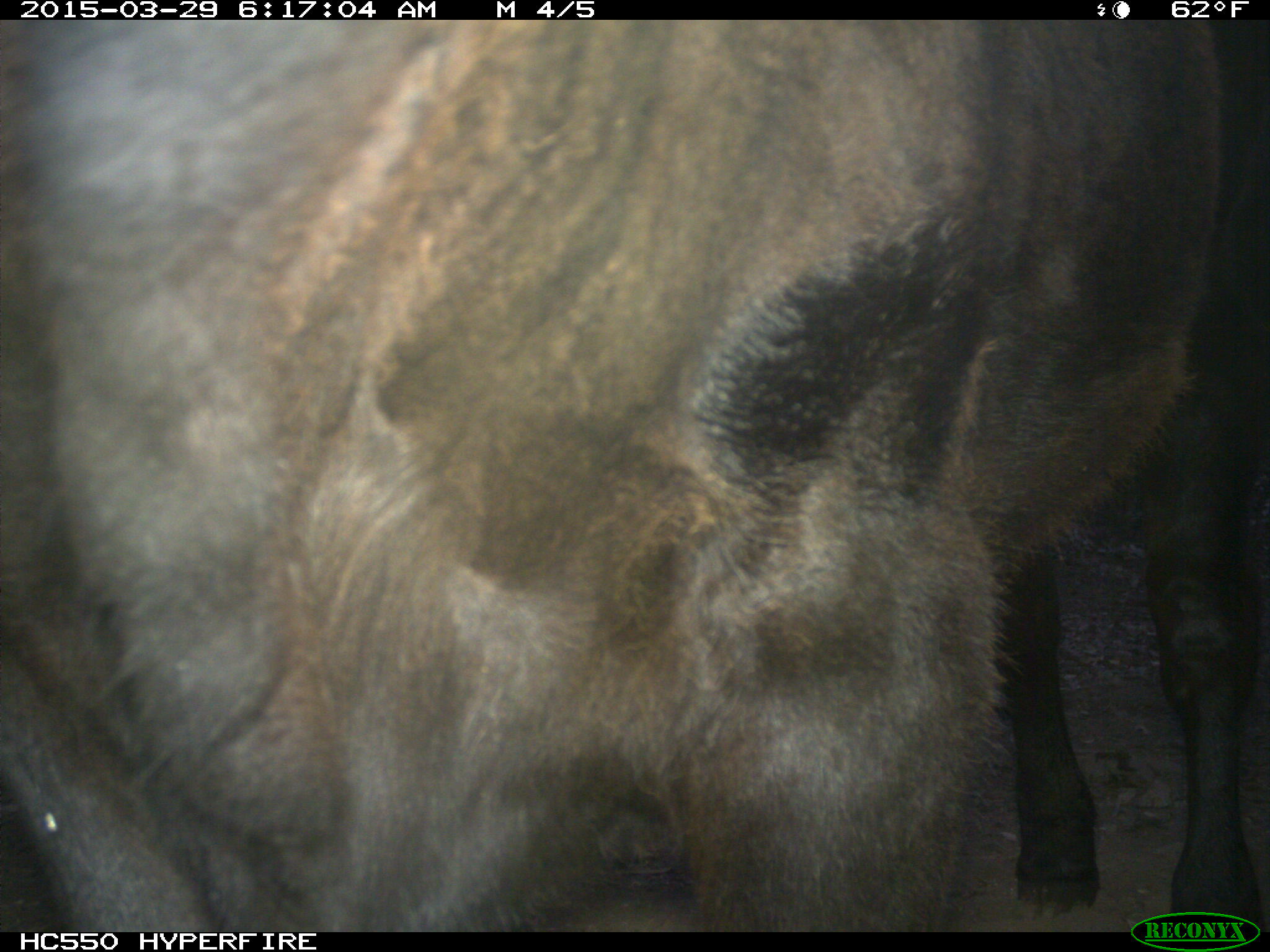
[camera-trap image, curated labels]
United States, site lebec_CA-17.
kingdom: Animalia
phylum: Chordata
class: Mammalia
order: Artiodactyla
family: Bovidae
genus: Bos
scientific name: Bos taurus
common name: domestic cow